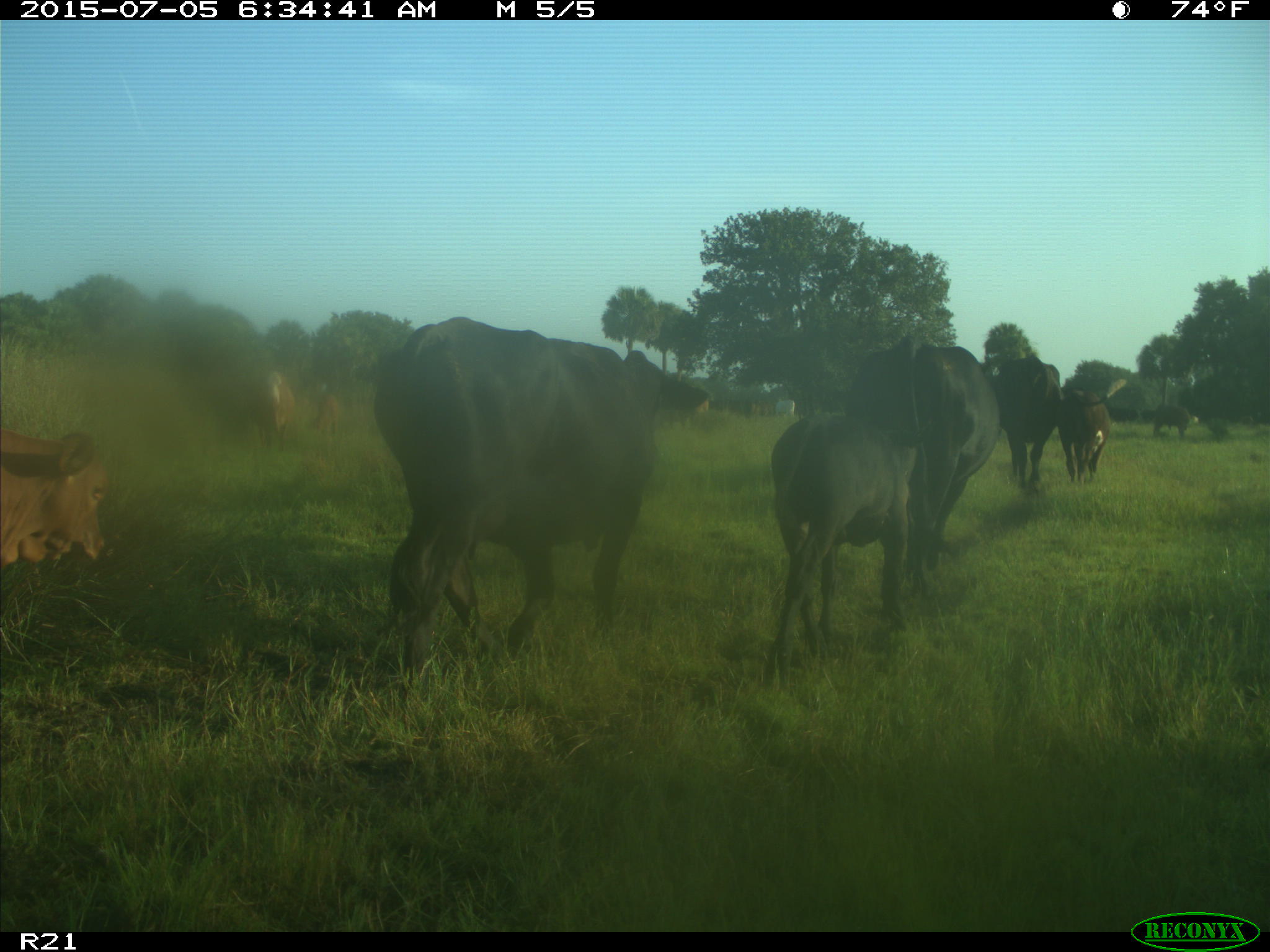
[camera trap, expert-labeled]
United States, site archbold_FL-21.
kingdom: Animalia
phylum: Chordata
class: Mammalia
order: Artiodactyla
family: Bovidae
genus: Bos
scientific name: Bos taurus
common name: domestic cow